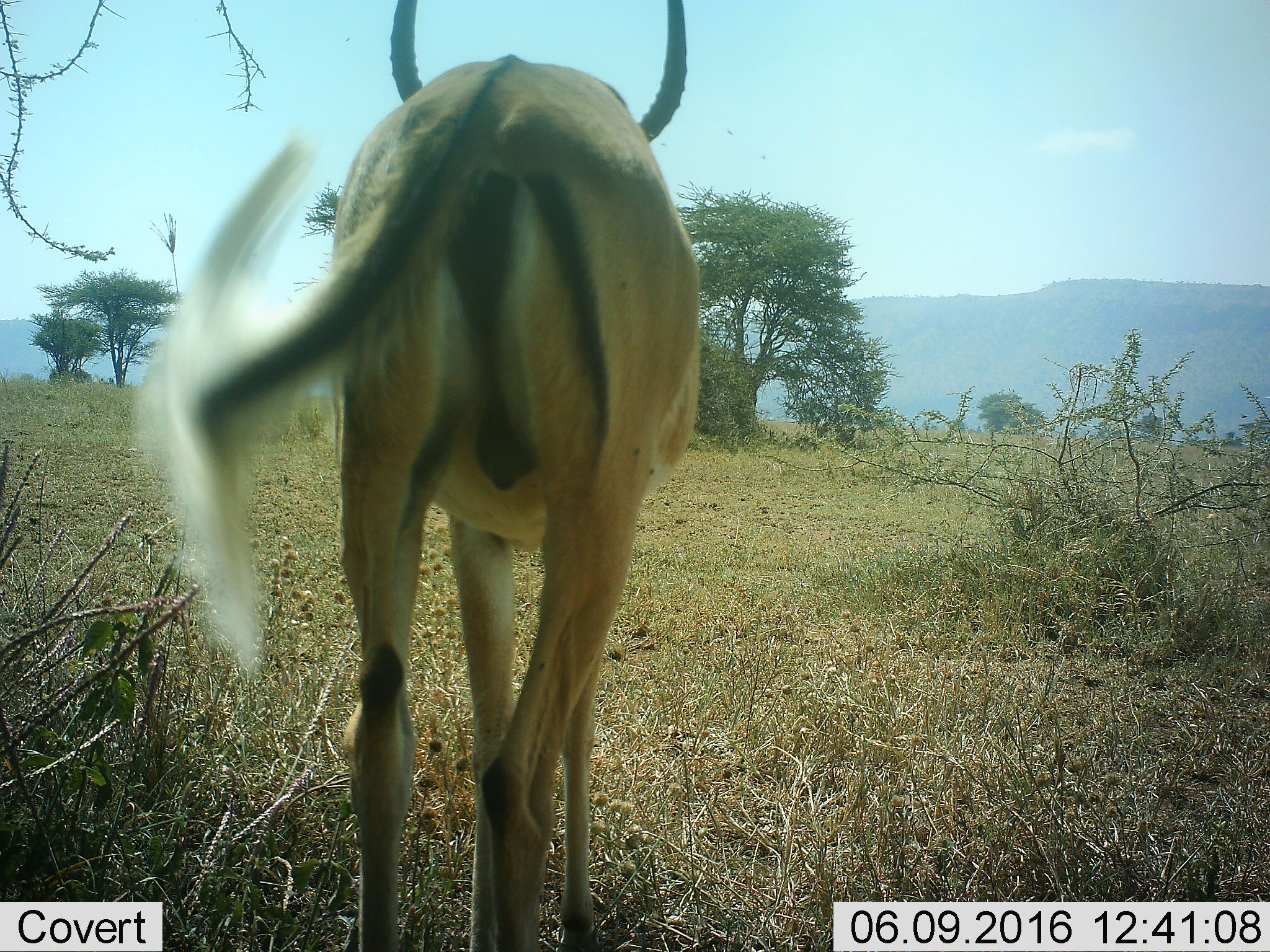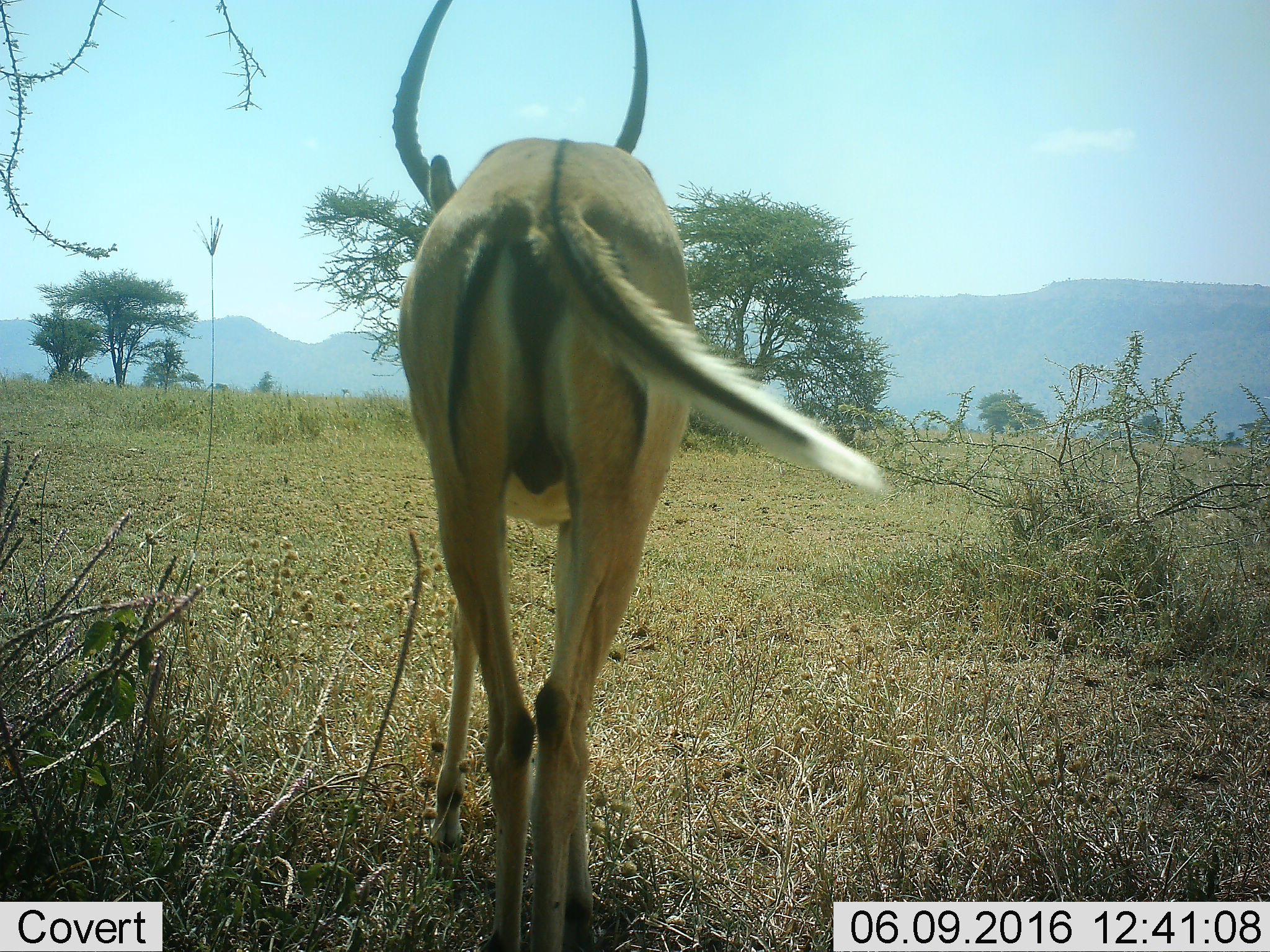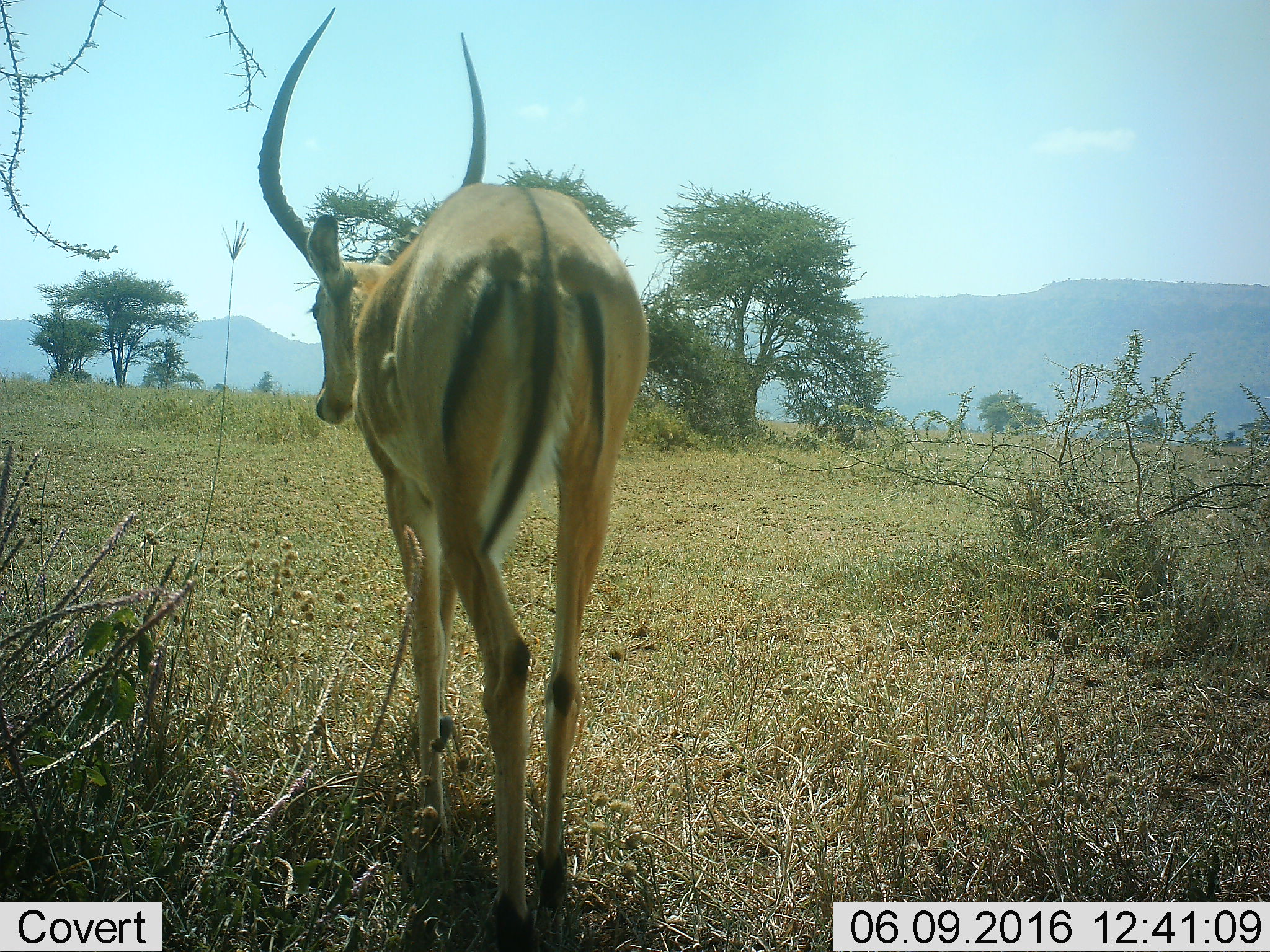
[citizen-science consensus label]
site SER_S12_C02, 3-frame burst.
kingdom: Animalia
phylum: Chordata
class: Mammalia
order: Artiodactyla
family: Bovidae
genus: Aepyceros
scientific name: Aepyceros melampus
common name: impala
Impala (Aepyceros melampus), count 1. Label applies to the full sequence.